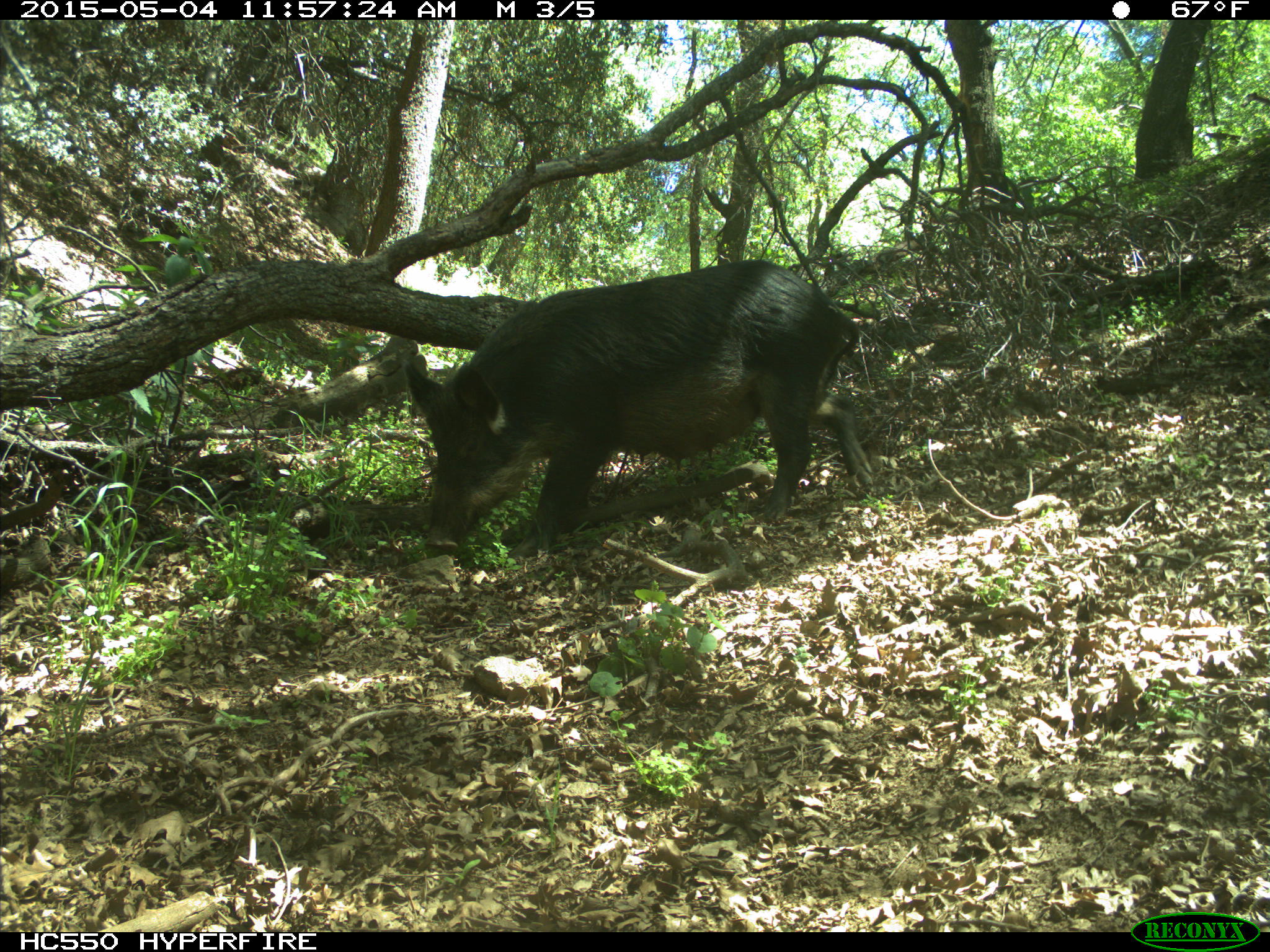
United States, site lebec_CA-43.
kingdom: Animalia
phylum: Chordata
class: Mammalia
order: Artiodactyla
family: Suidae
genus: Sus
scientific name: Sus scrofa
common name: wild boar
Sus scrofa (wild boar).